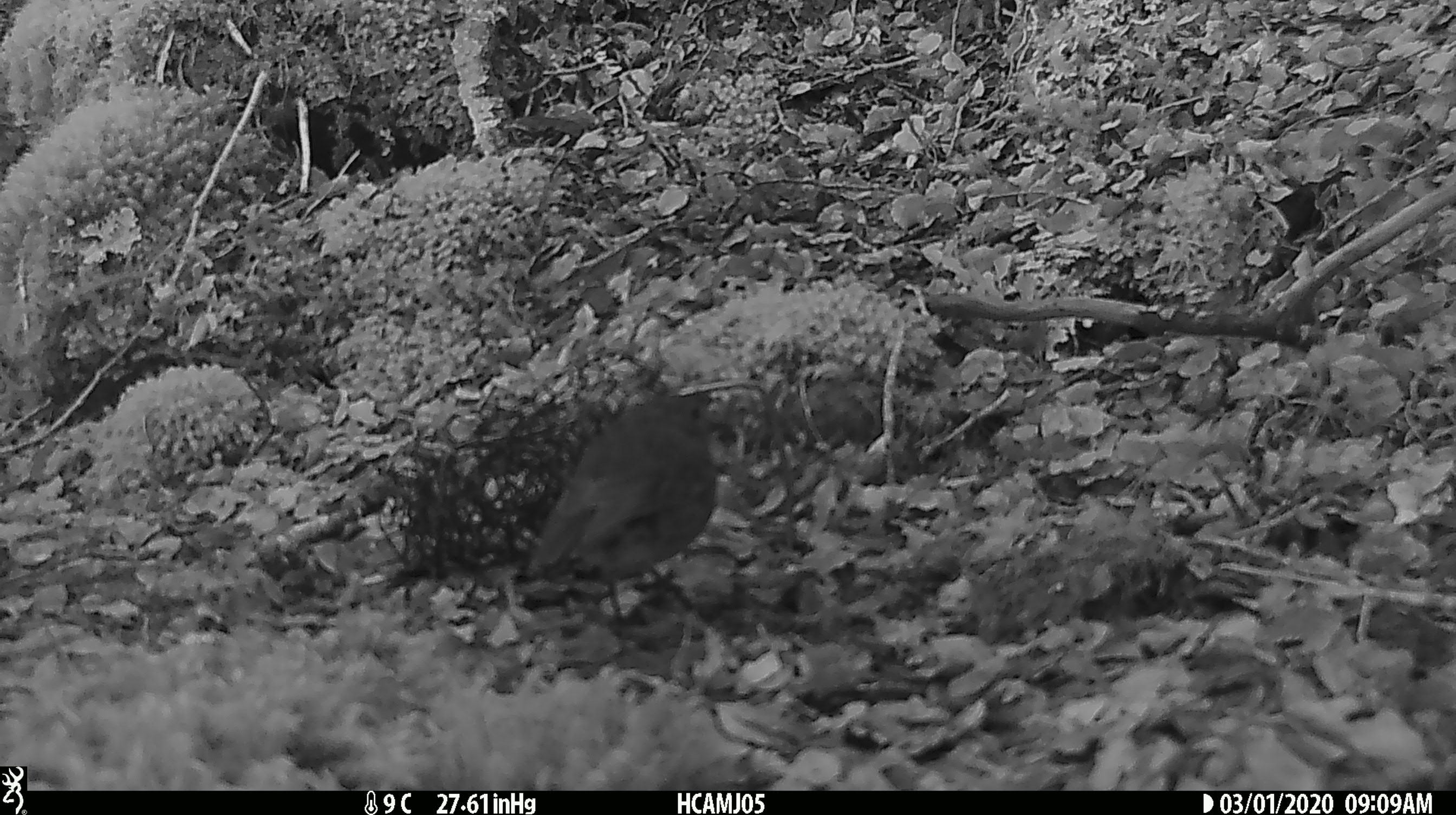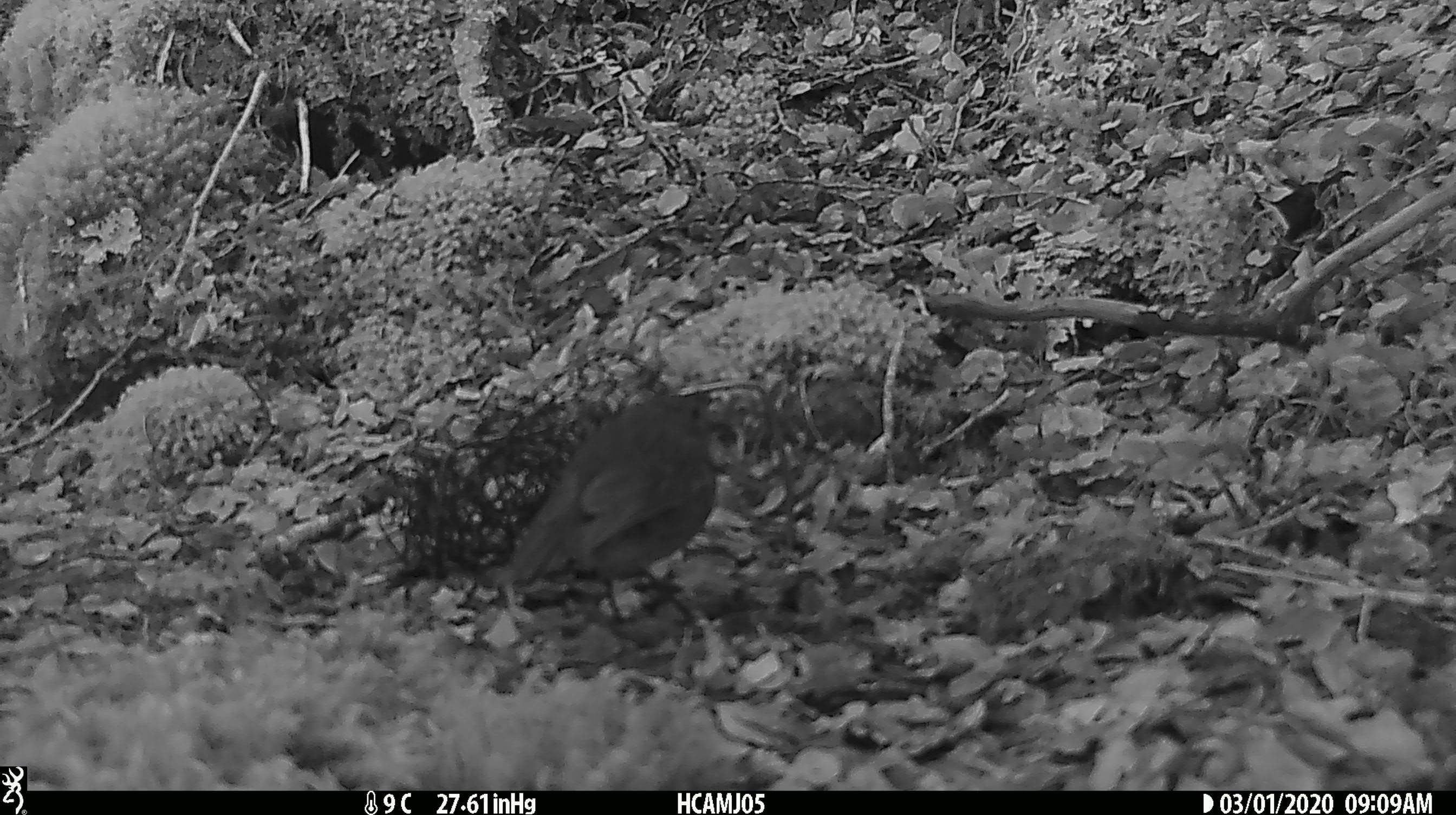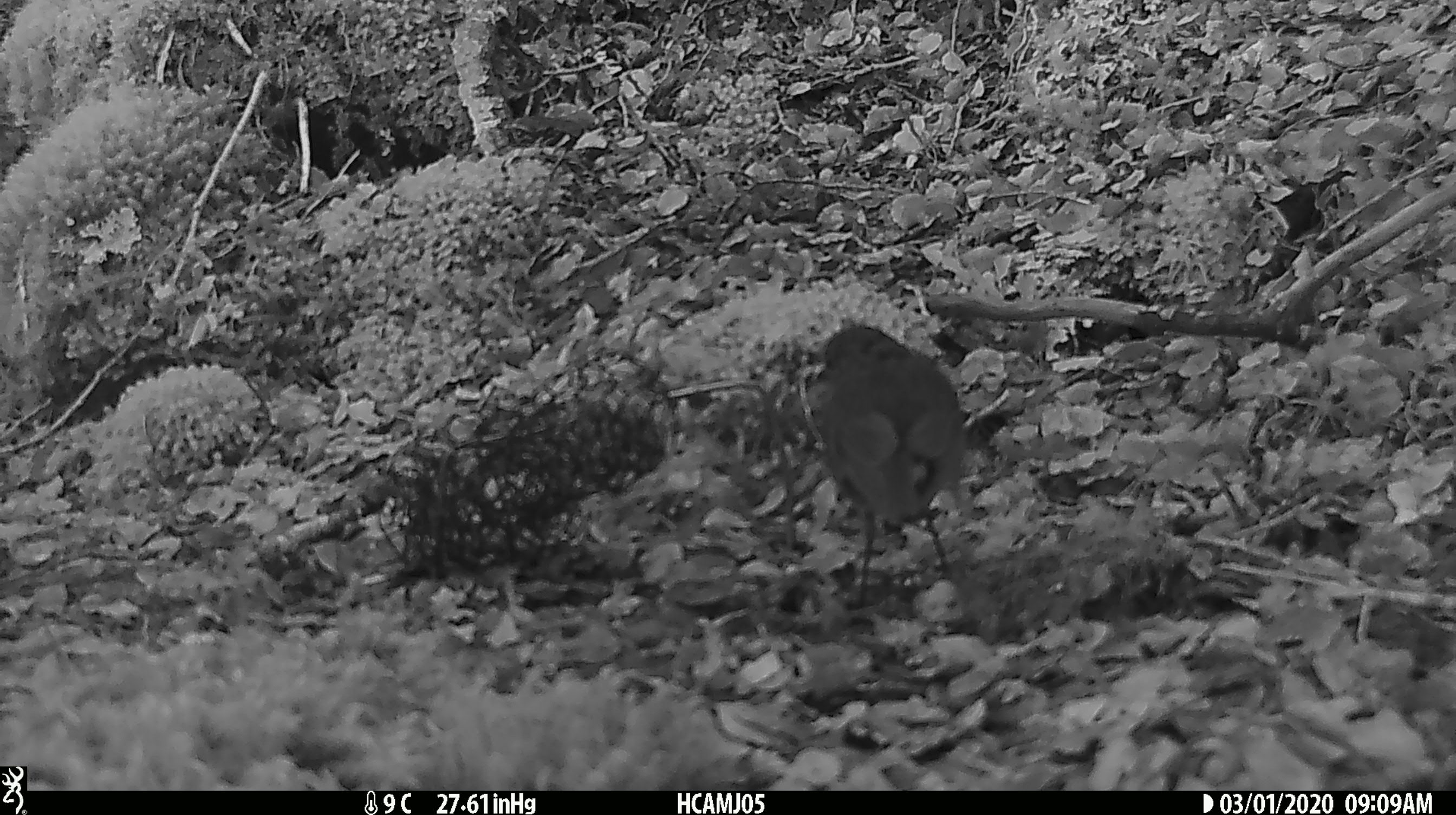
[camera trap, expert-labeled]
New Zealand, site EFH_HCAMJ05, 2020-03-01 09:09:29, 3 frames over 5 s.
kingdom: Animalia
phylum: Chordata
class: Aves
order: Passeriformes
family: Petroicidae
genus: Petroica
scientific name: Petroica australis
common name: new zealand robin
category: robin